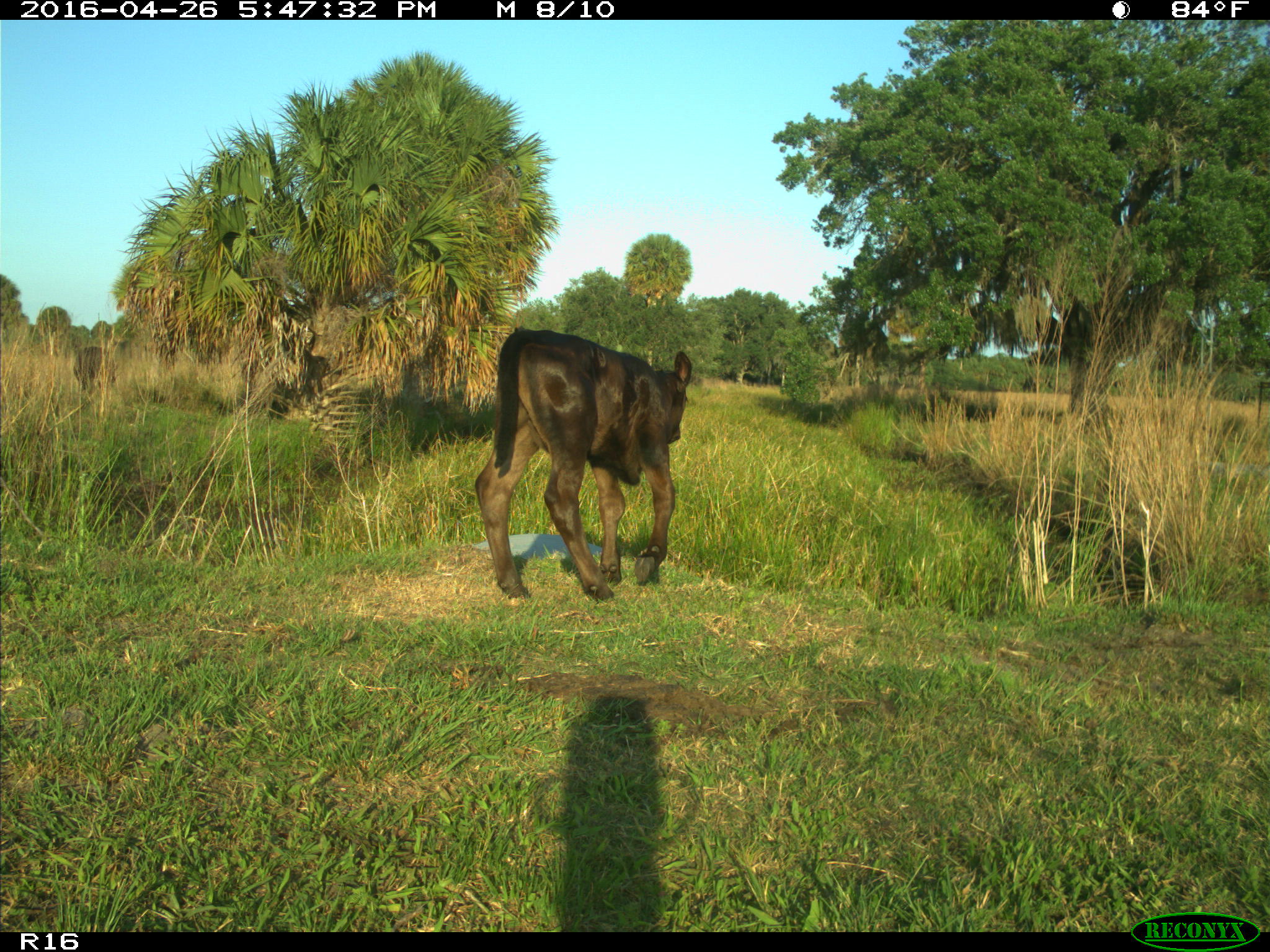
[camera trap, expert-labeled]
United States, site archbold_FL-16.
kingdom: Animalia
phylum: Chordata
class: Mammalia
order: Artiodactyla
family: Bovidae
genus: Bos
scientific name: Bos taurus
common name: domestic cow